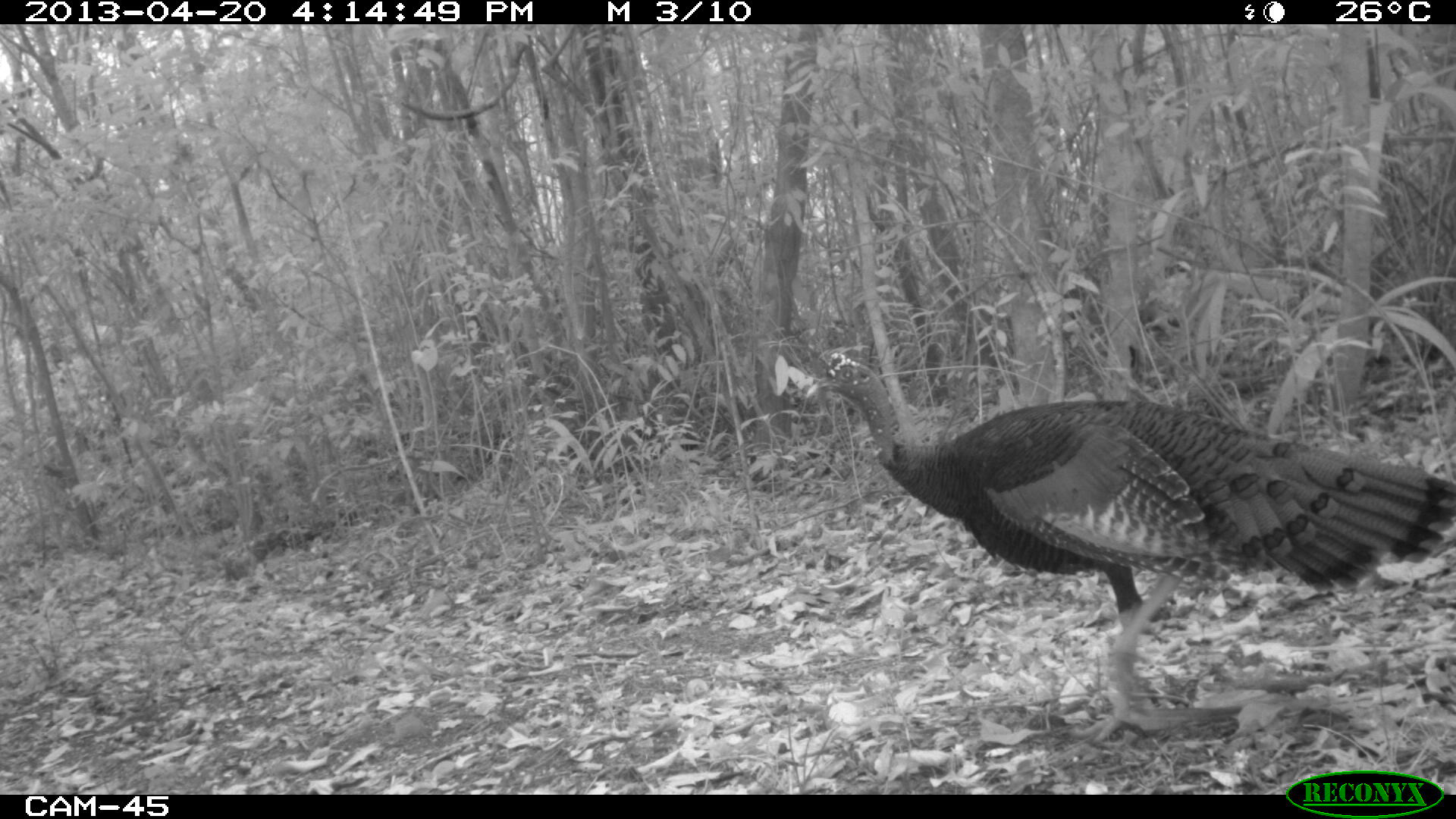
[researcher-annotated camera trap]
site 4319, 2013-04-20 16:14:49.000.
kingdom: Animalia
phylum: Chordata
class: Aves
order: Galliformes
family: Phasianidae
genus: Meleagris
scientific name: Meleagris ocellata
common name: ocellated turkey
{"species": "Meleagris ocellata (ocellated turkey)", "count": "1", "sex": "male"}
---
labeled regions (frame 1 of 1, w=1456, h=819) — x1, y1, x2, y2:
meleagris ocellata: 813, 352, 1456, 743